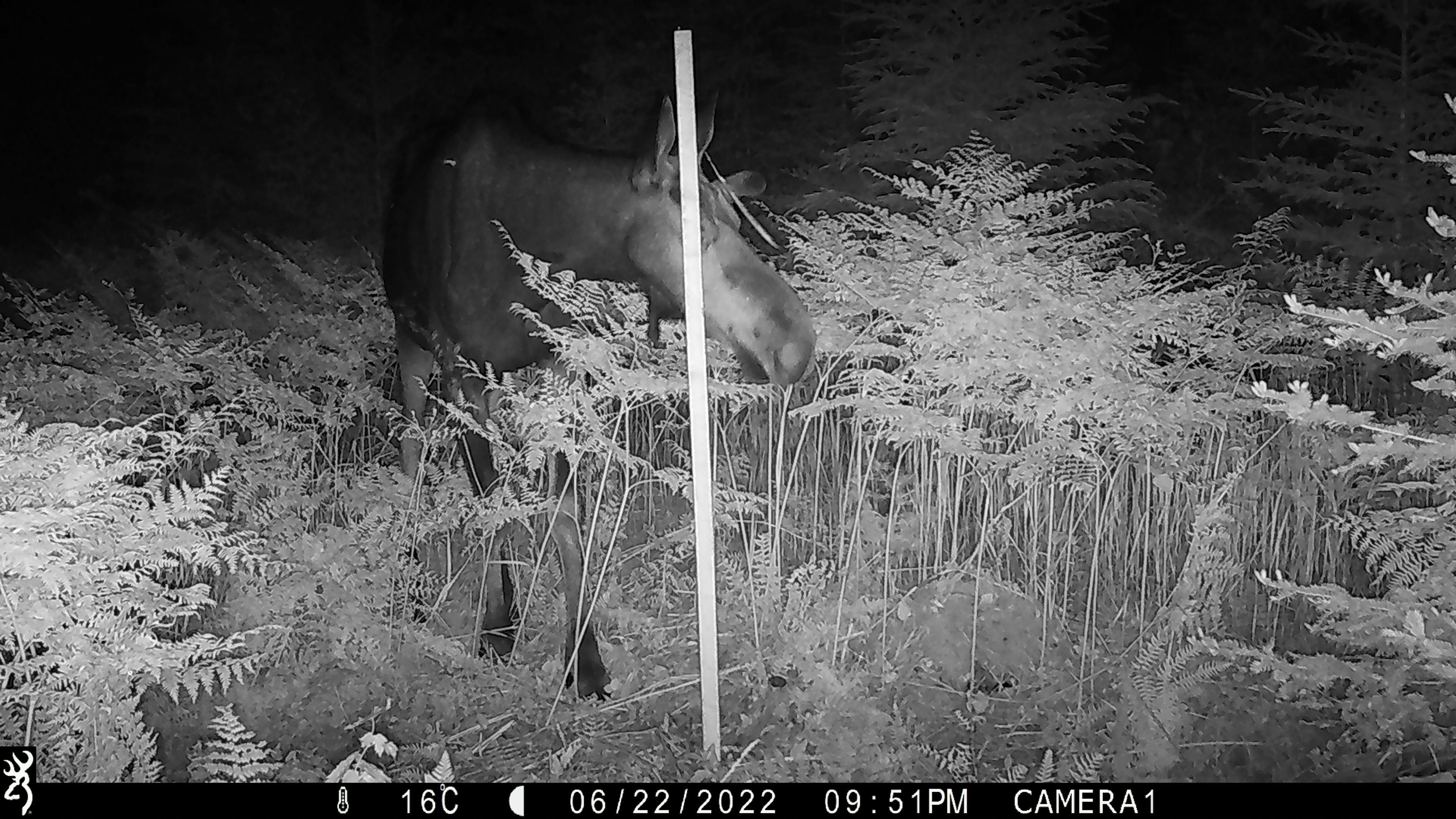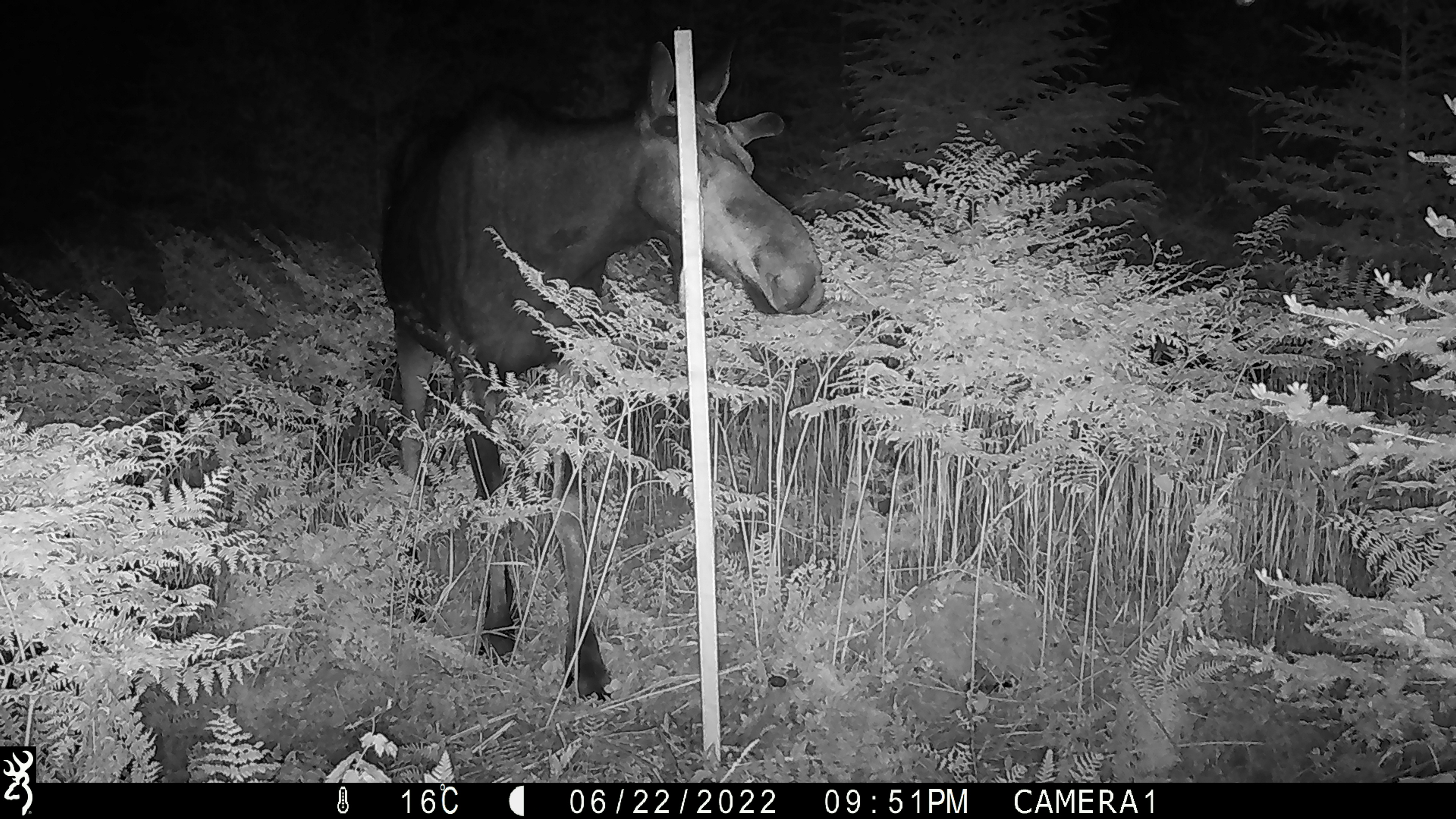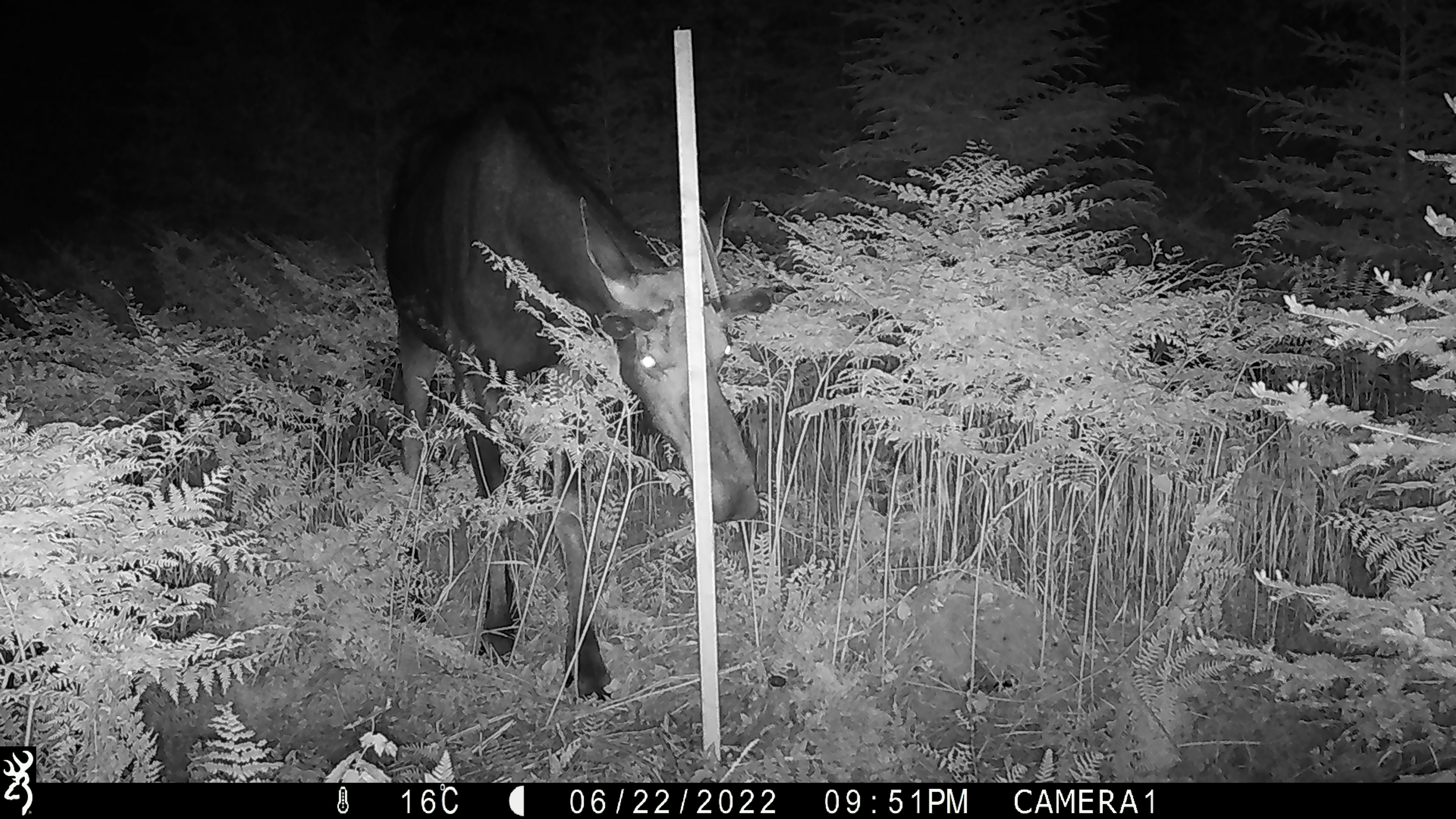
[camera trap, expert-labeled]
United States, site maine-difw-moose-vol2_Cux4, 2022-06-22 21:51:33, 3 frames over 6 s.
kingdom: Animalia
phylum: Chordata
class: Mammalia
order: Artiodactyla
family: Cervidae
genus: Alces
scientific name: Alces alces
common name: moose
Moose (Alces alces).